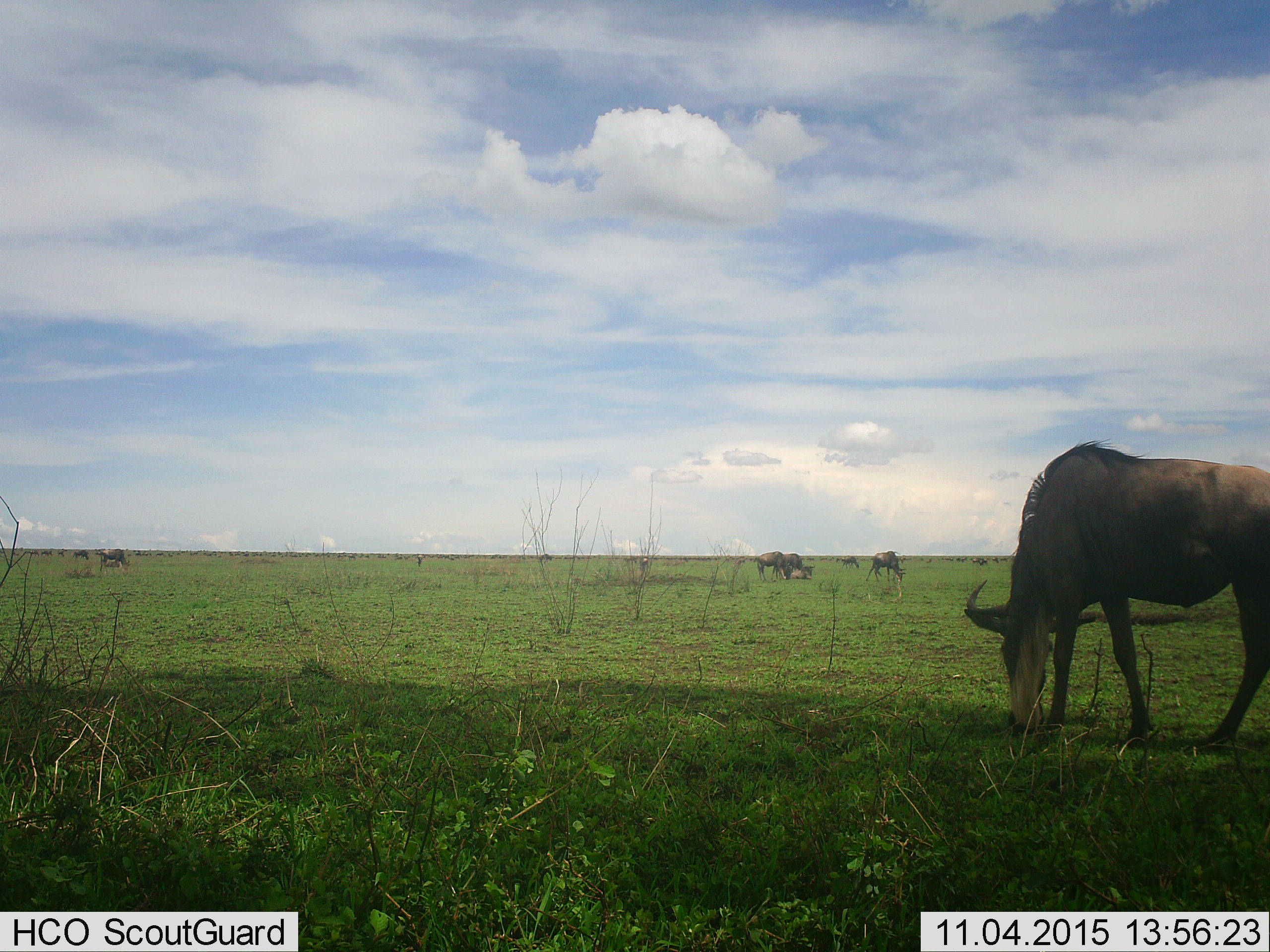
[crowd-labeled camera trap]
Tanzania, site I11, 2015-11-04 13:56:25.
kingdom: Animalia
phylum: Chordata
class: Mammalia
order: Artiodactyla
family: Bovidae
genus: Connochaetes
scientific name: Connochaetes taurinus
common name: blue wildebeest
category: wildebeest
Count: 11-50.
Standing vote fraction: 60%.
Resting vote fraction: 30%.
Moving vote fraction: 20%.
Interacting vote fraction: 0%.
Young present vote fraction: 0%.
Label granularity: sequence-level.